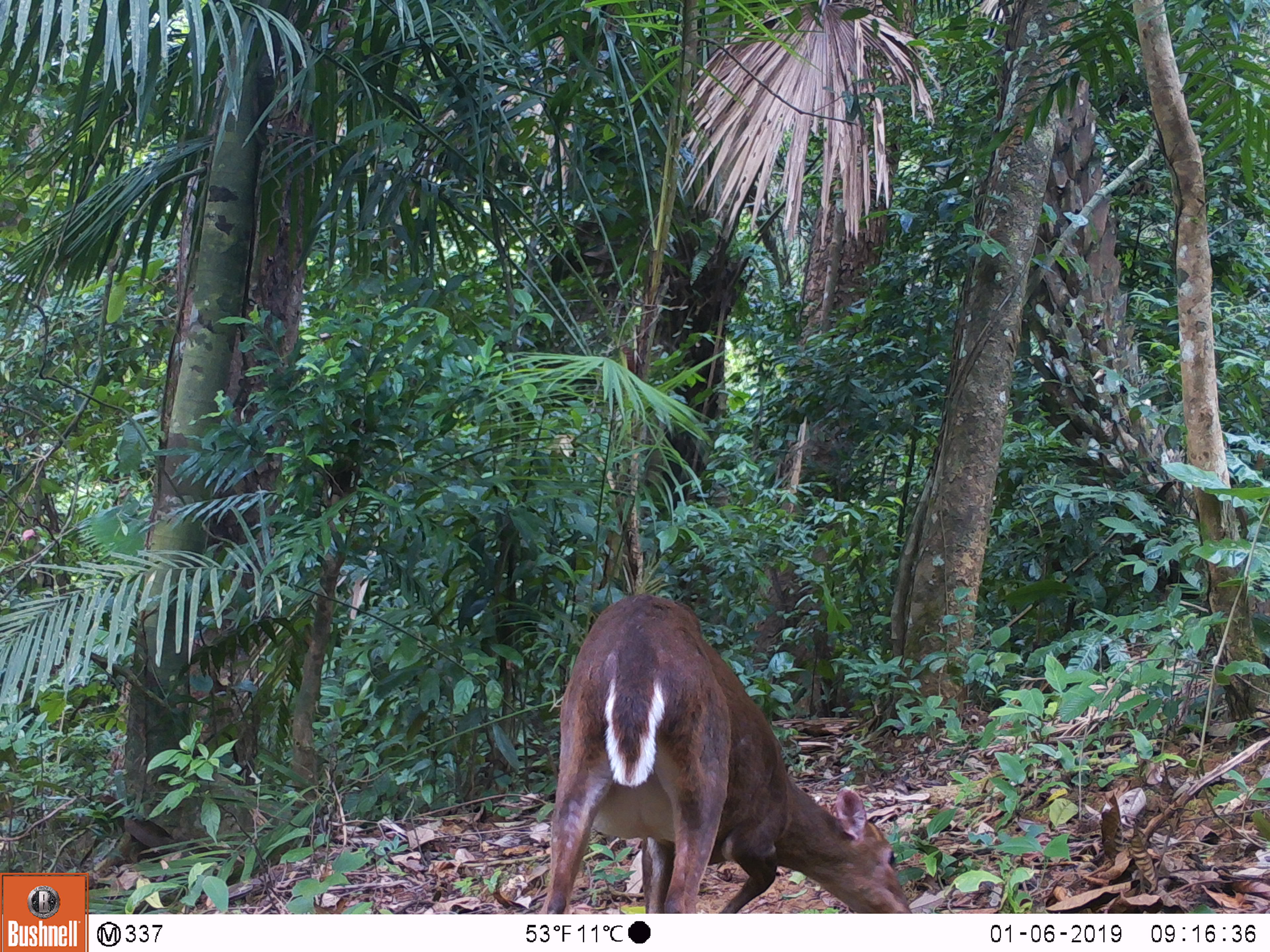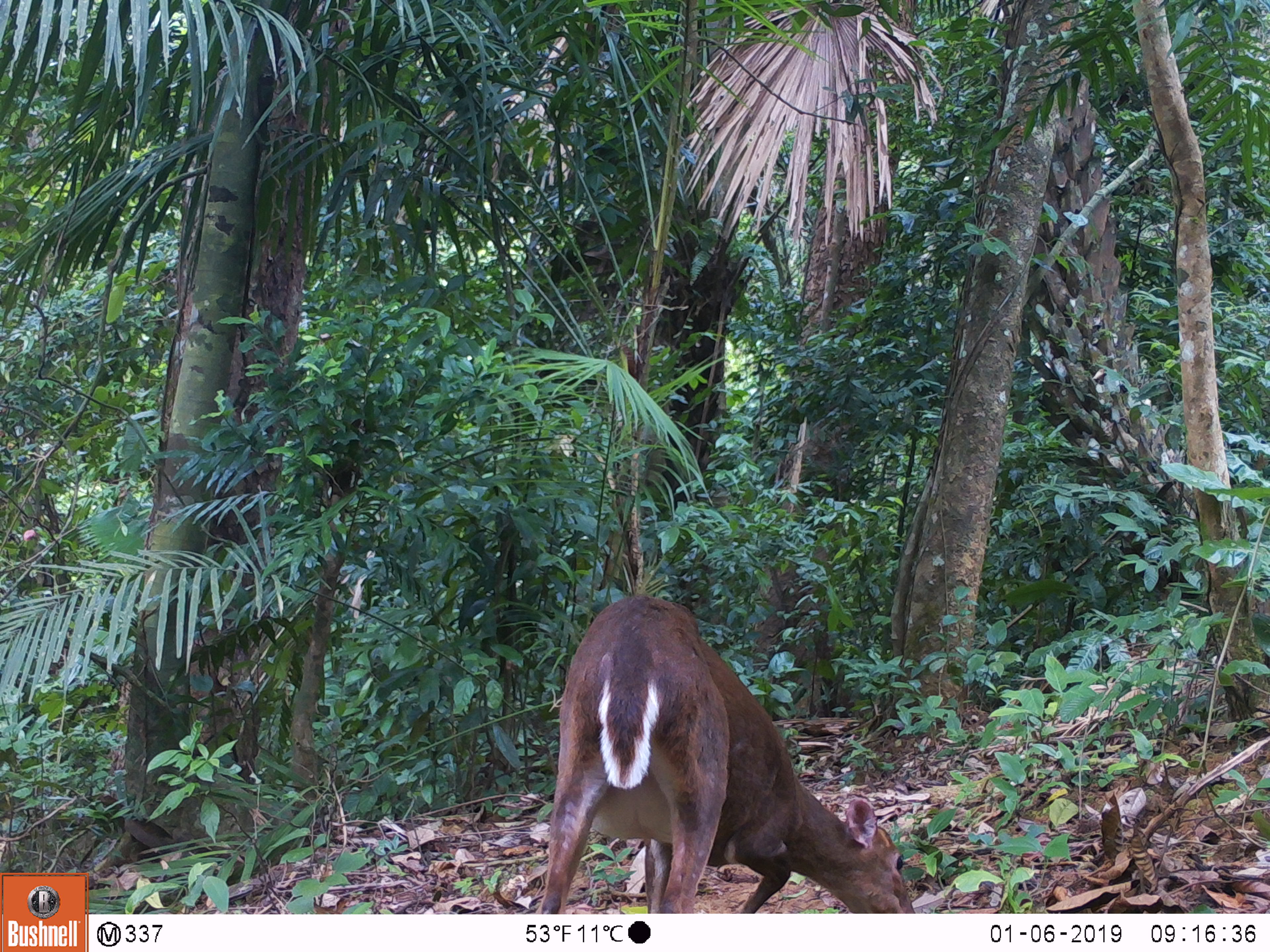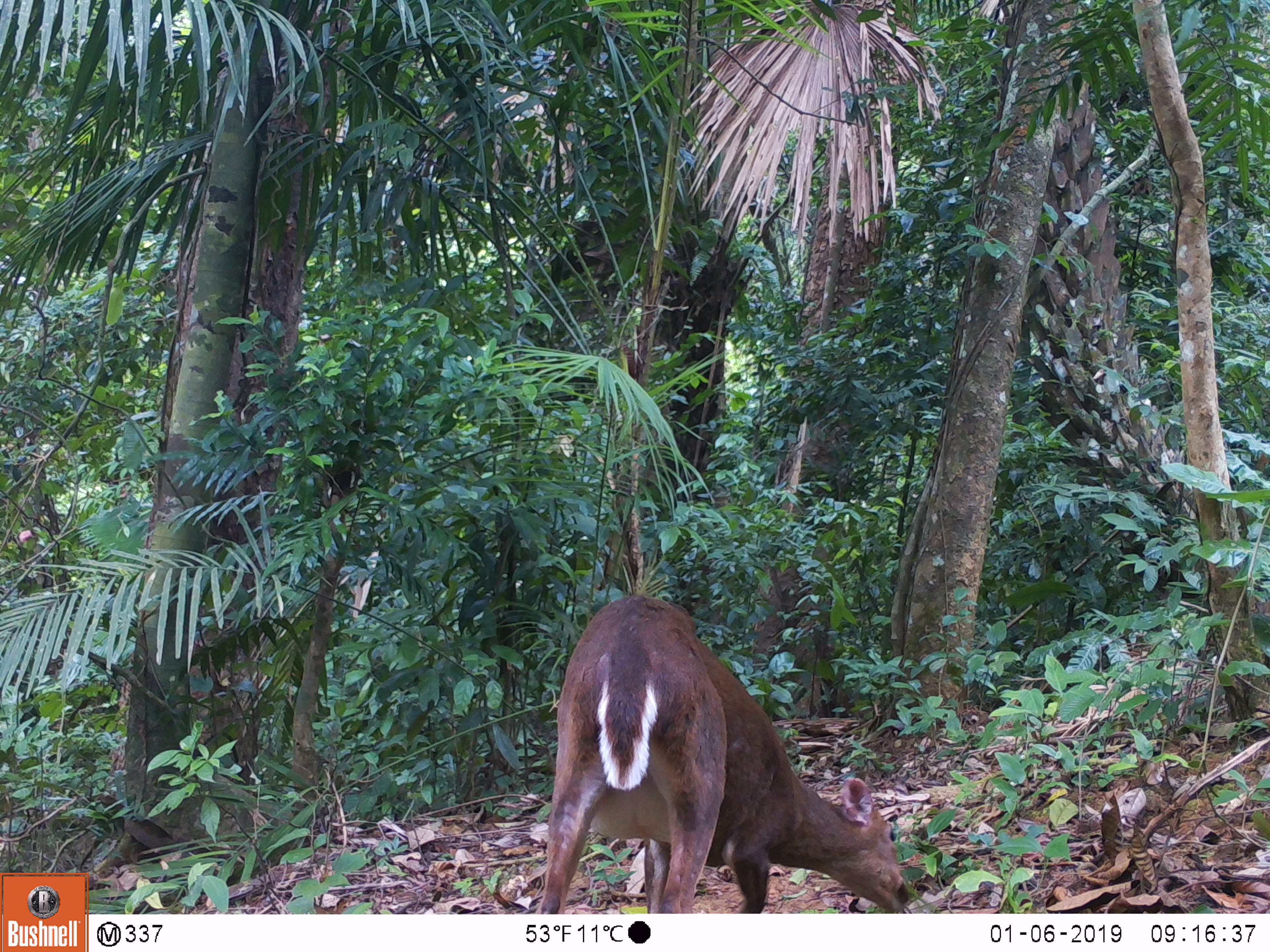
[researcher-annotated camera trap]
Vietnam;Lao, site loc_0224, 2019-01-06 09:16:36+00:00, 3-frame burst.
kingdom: Animalia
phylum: Chordata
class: Mammalia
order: Artiodactyla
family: Cervidae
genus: Muntiacus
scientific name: Muntiacus vuquangensis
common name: large-antlered muntjac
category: large antlered muntjac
Large antlered muntjac (large-antlered muntjac) (Muntiacus vuquangensis). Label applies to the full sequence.